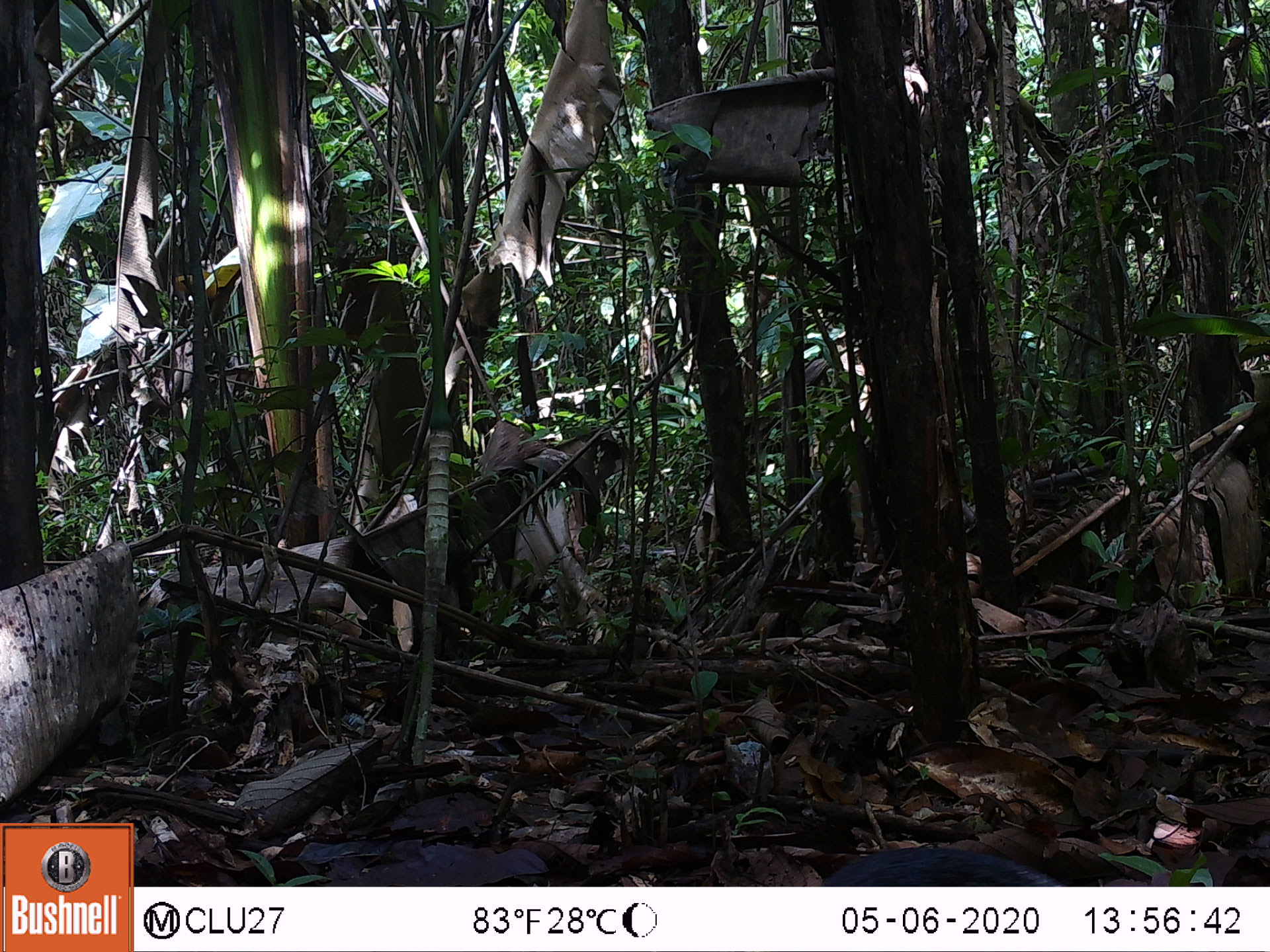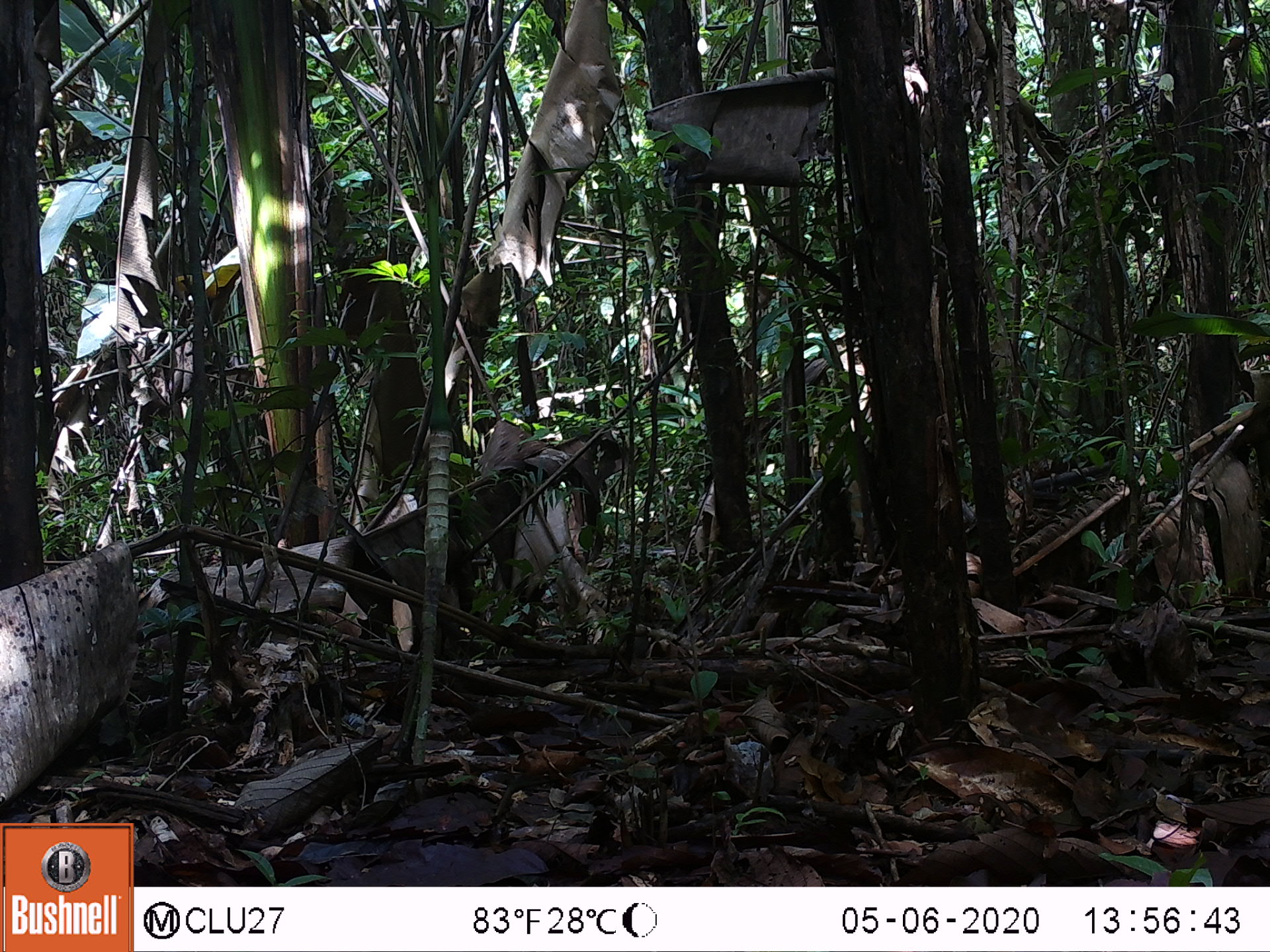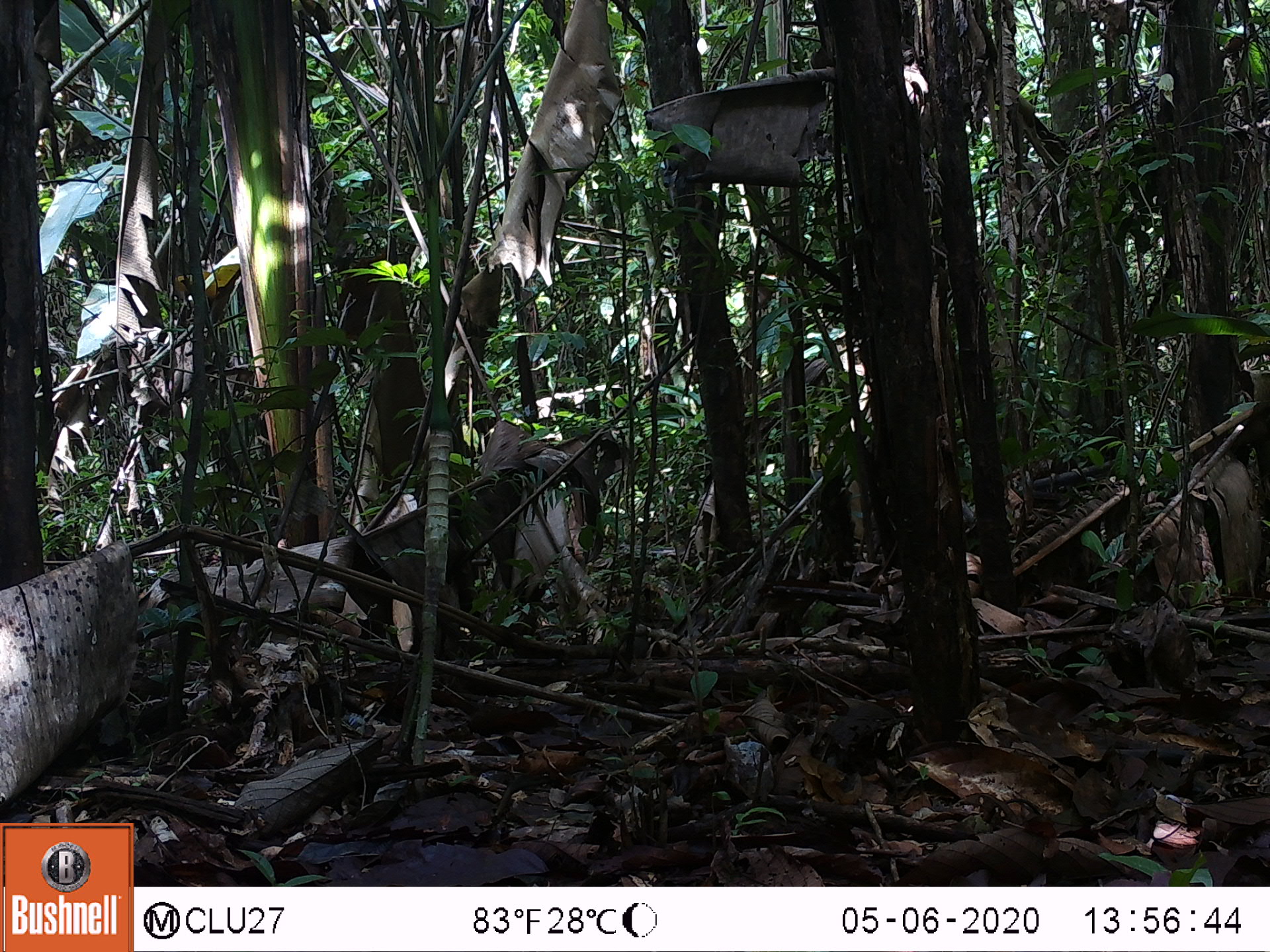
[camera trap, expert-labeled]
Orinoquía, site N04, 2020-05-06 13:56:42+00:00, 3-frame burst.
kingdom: Animalia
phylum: Chordata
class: Mammalia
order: Rodentia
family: Dasyproctidae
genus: Dasyprocta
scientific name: Dasyprocta fuliginosa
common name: black agouti